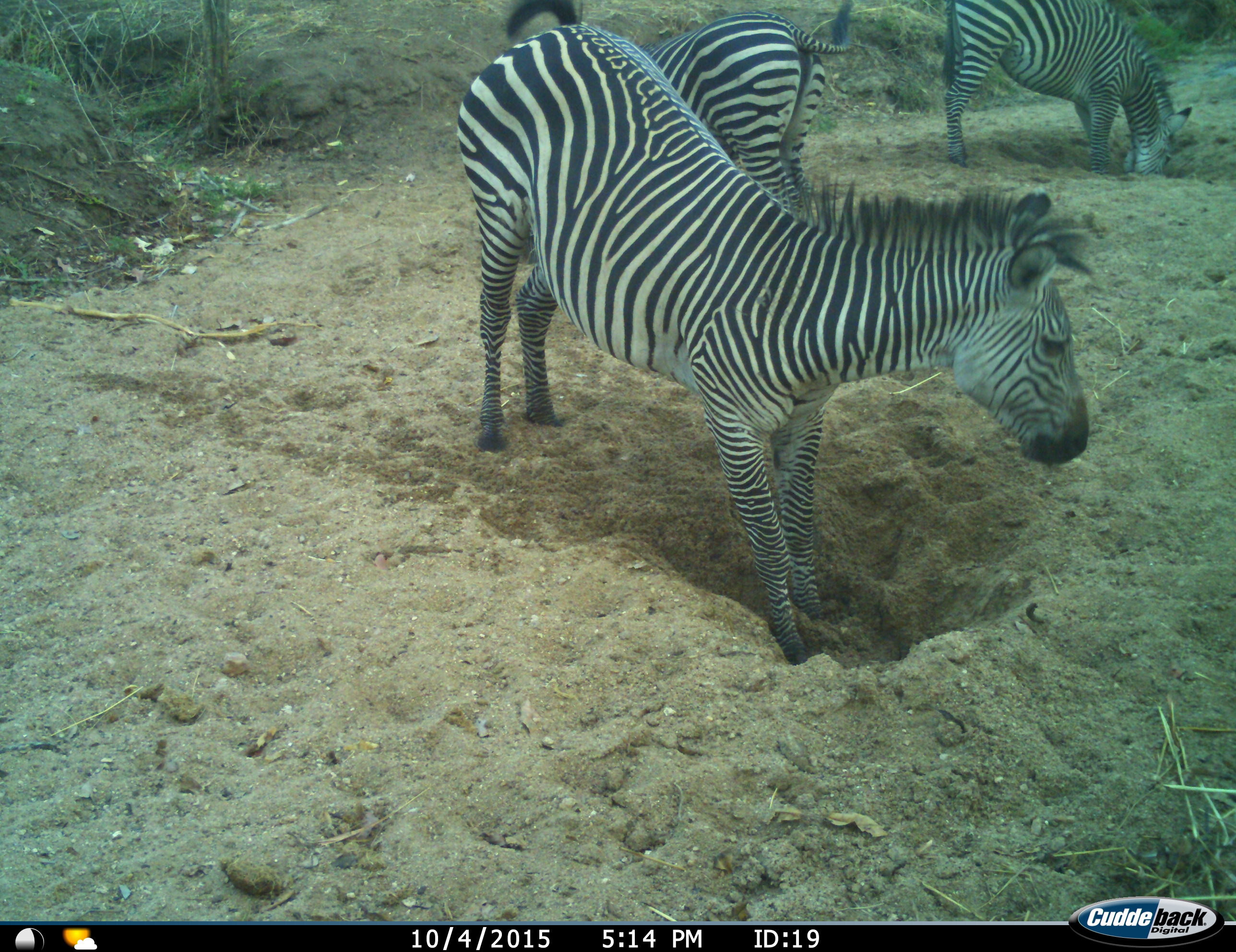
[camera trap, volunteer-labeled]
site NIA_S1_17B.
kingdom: Animalia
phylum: Chordata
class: Mammalia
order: Perissodactyla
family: Equidae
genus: Equus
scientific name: Equus quagga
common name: plains zebra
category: zebraplains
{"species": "zebraplains (plains zebra) (Equus quagga)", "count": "3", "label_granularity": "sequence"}